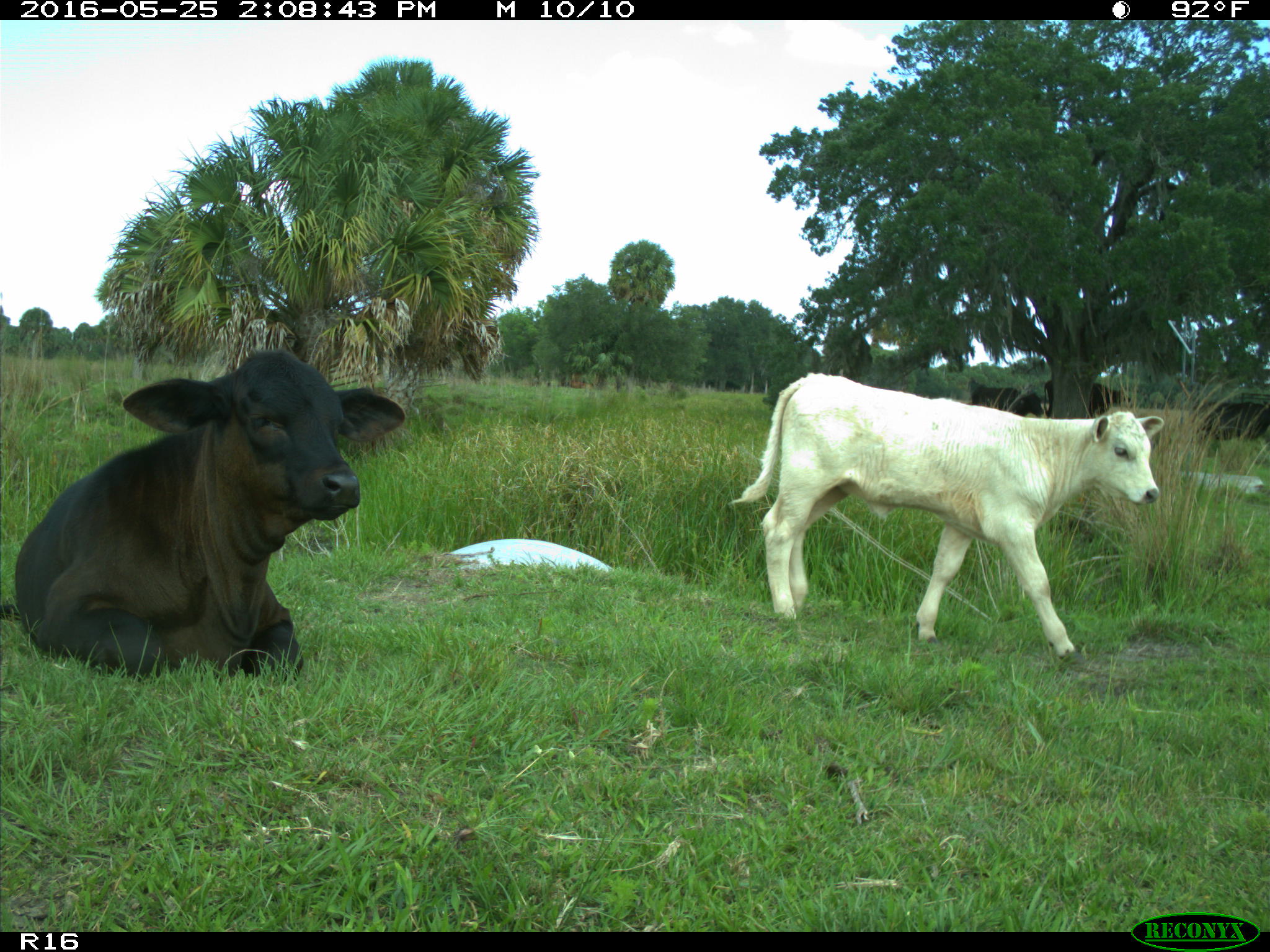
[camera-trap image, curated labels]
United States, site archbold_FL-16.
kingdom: Animalia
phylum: Chordata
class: Mammalia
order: Artiodactyla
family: Bovidae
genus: Bos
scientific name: Bos taurus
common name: domestic cow